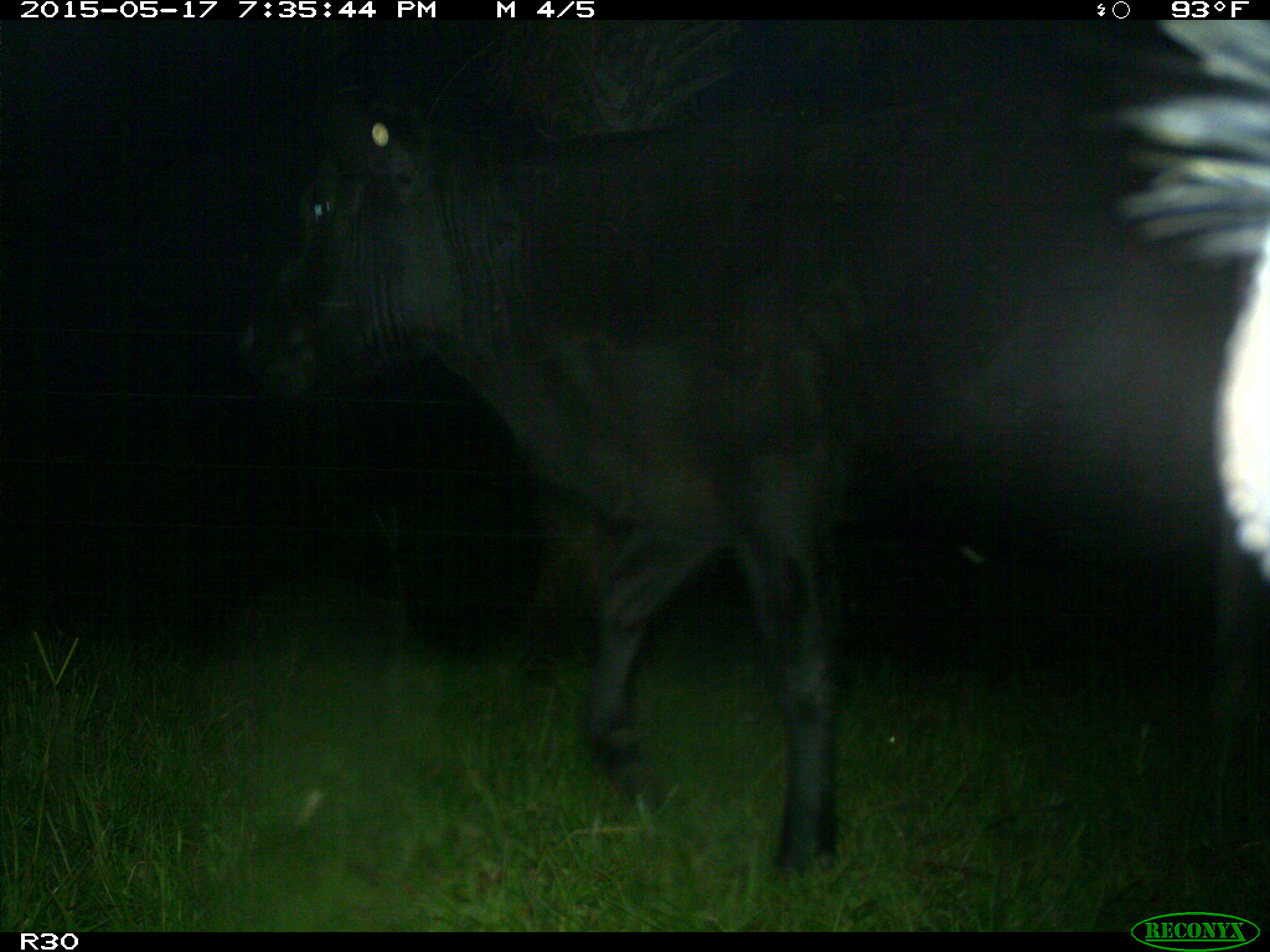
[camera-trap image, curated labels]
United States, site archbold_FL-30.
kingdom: Animalia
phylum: Chordata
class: Mammalia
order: Artiodactyla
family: Bovidae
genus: Bos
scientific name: Bos taurus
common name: domestic cow